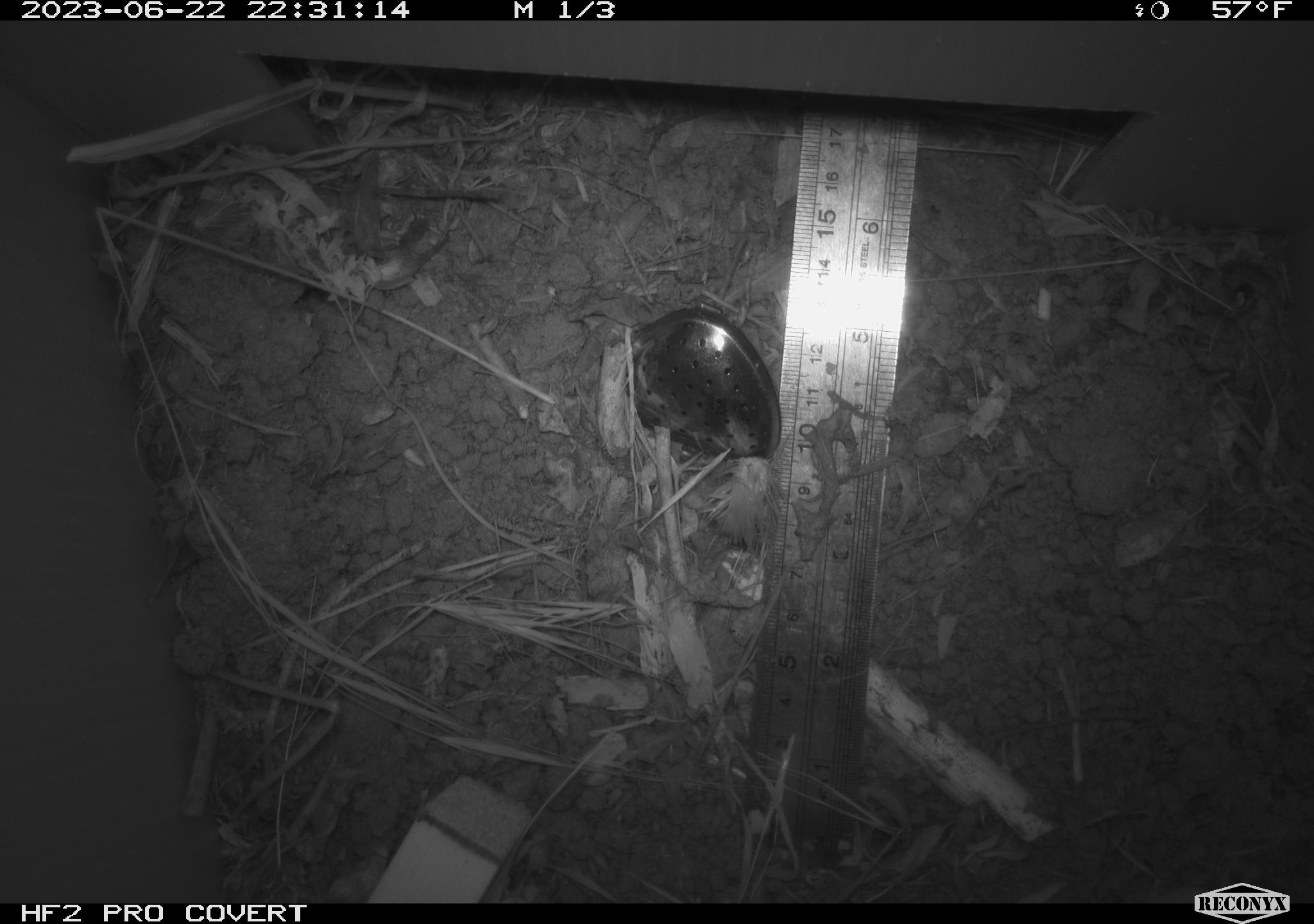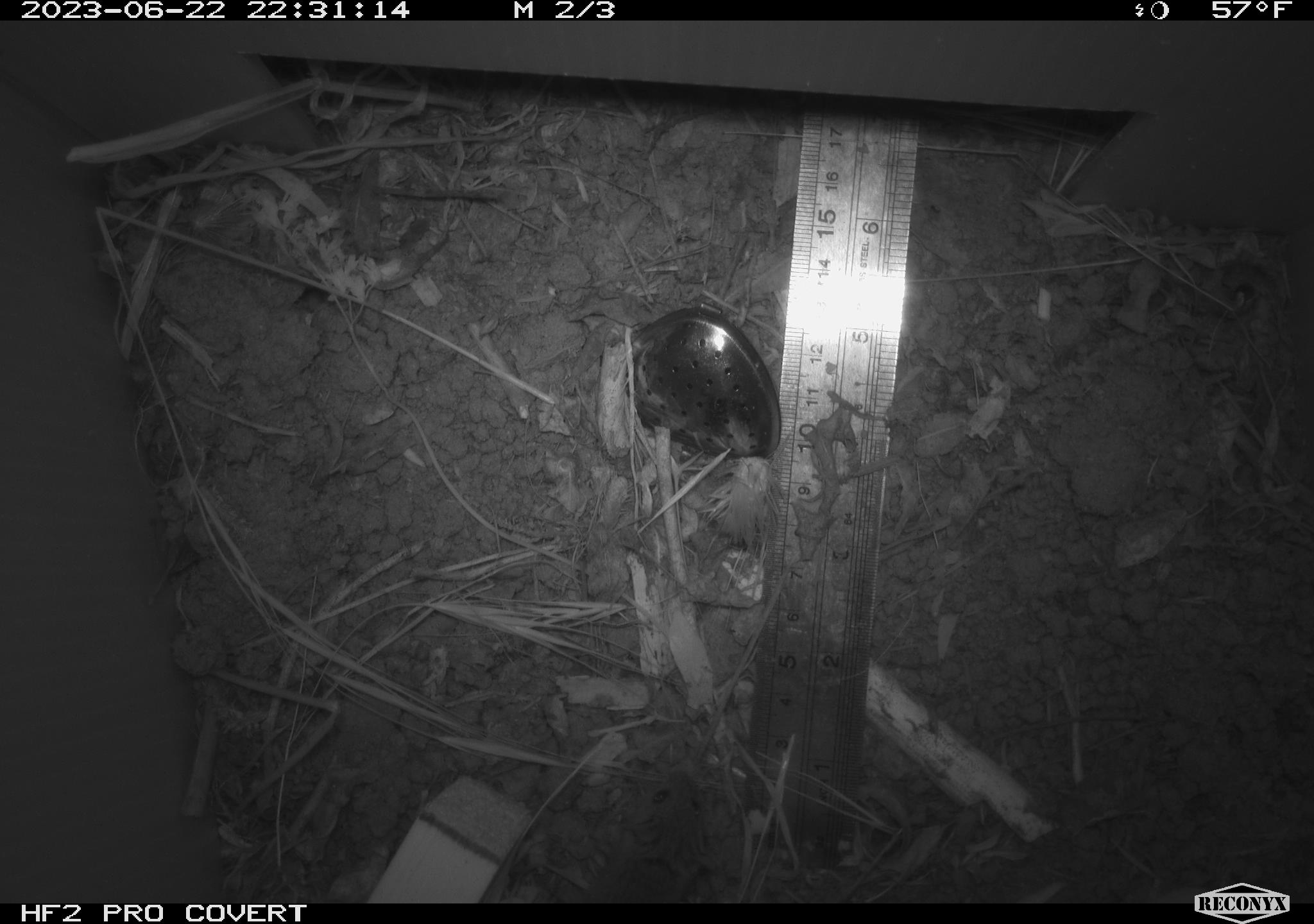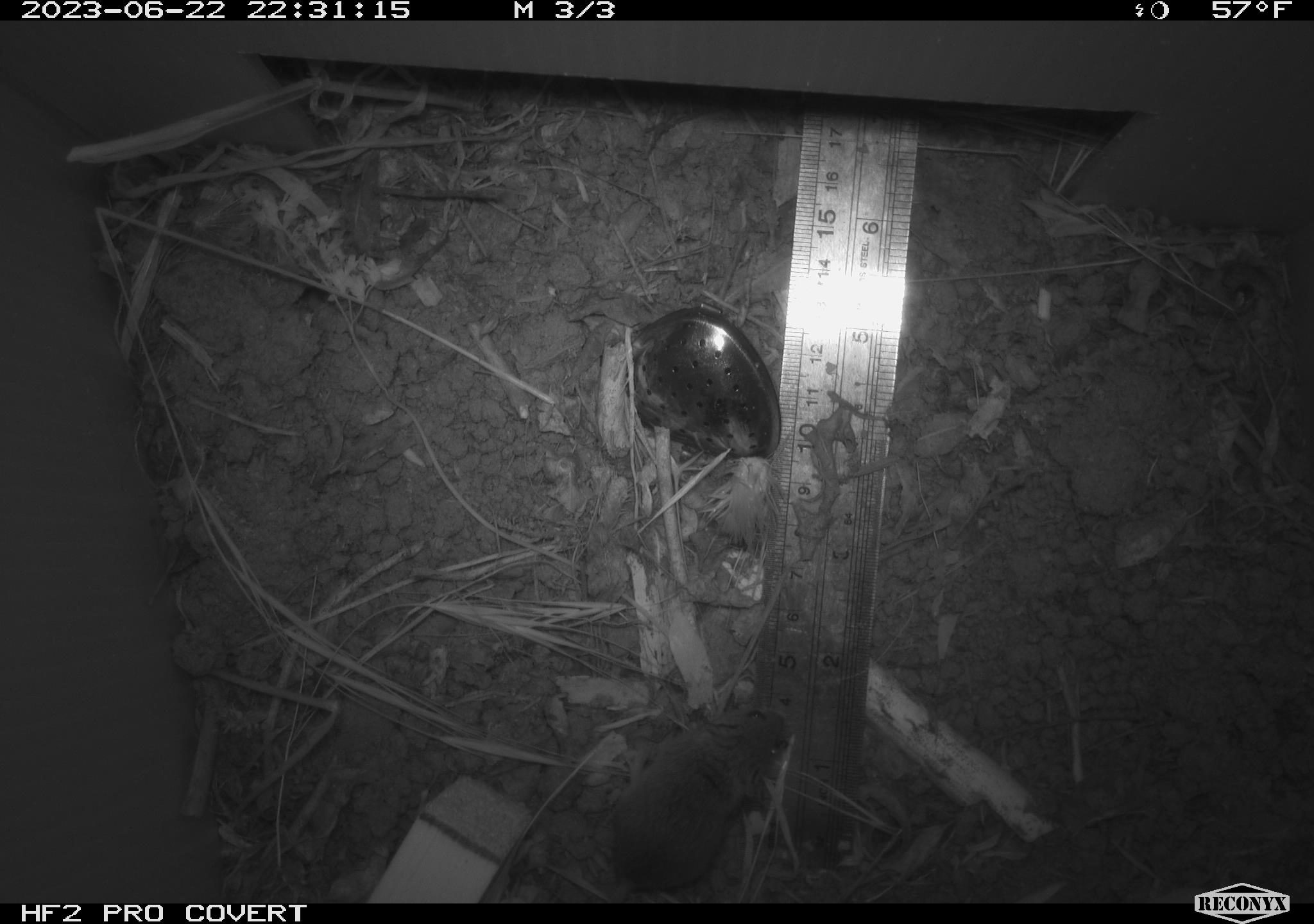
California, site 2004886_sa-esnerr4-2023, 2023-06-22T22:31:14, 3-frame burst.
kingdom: Animalia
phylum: Chordata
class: Mammalia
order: Rodentia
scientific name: Rodentia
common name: mouse species